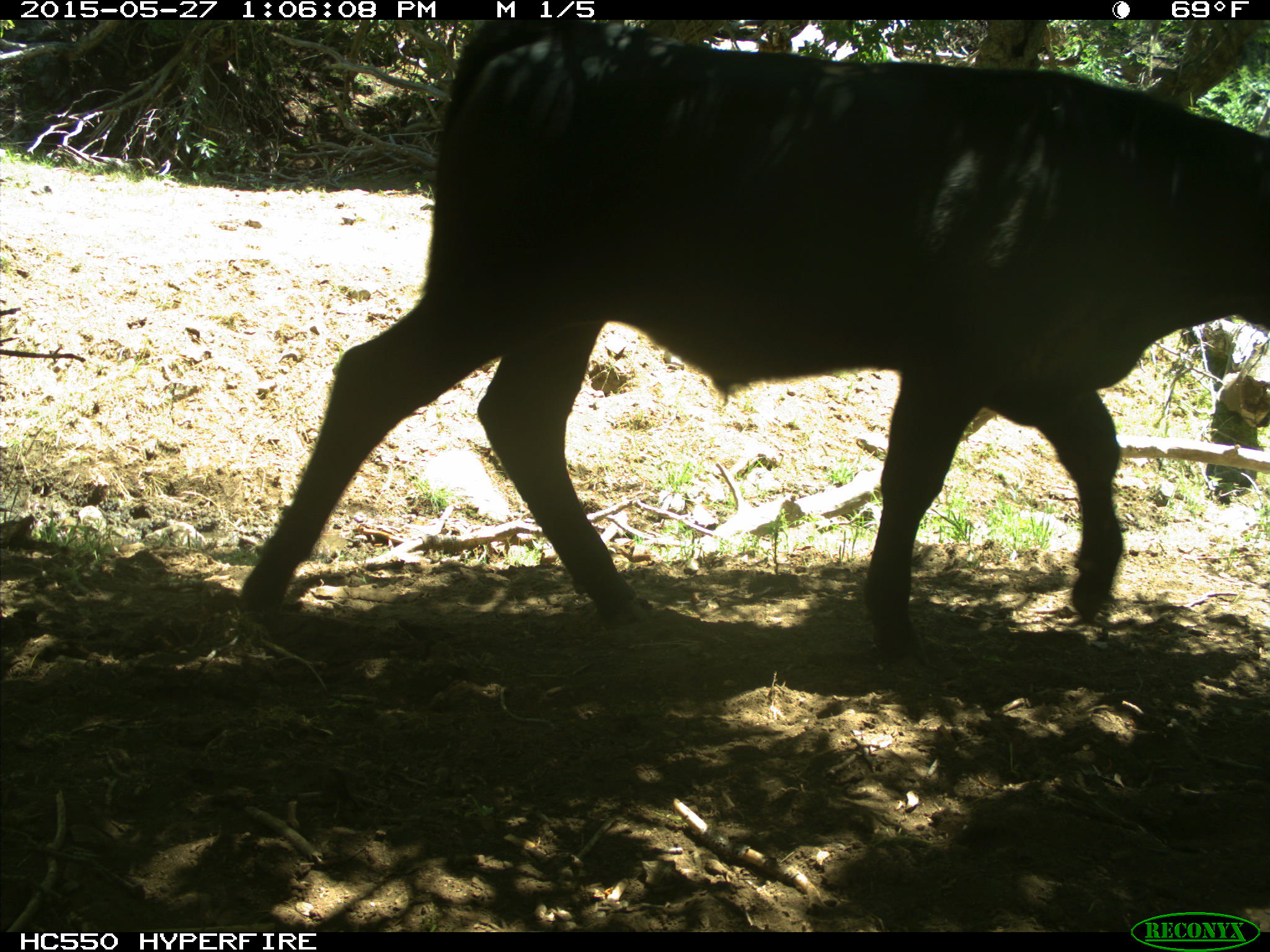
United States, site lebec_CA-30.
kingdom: Animalia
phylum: Chordata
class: Mammalia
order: Artiodactyla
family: Bovidae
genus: Bos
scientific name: Bos taurus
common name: domestic cow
Bos taurus (domestic cow).